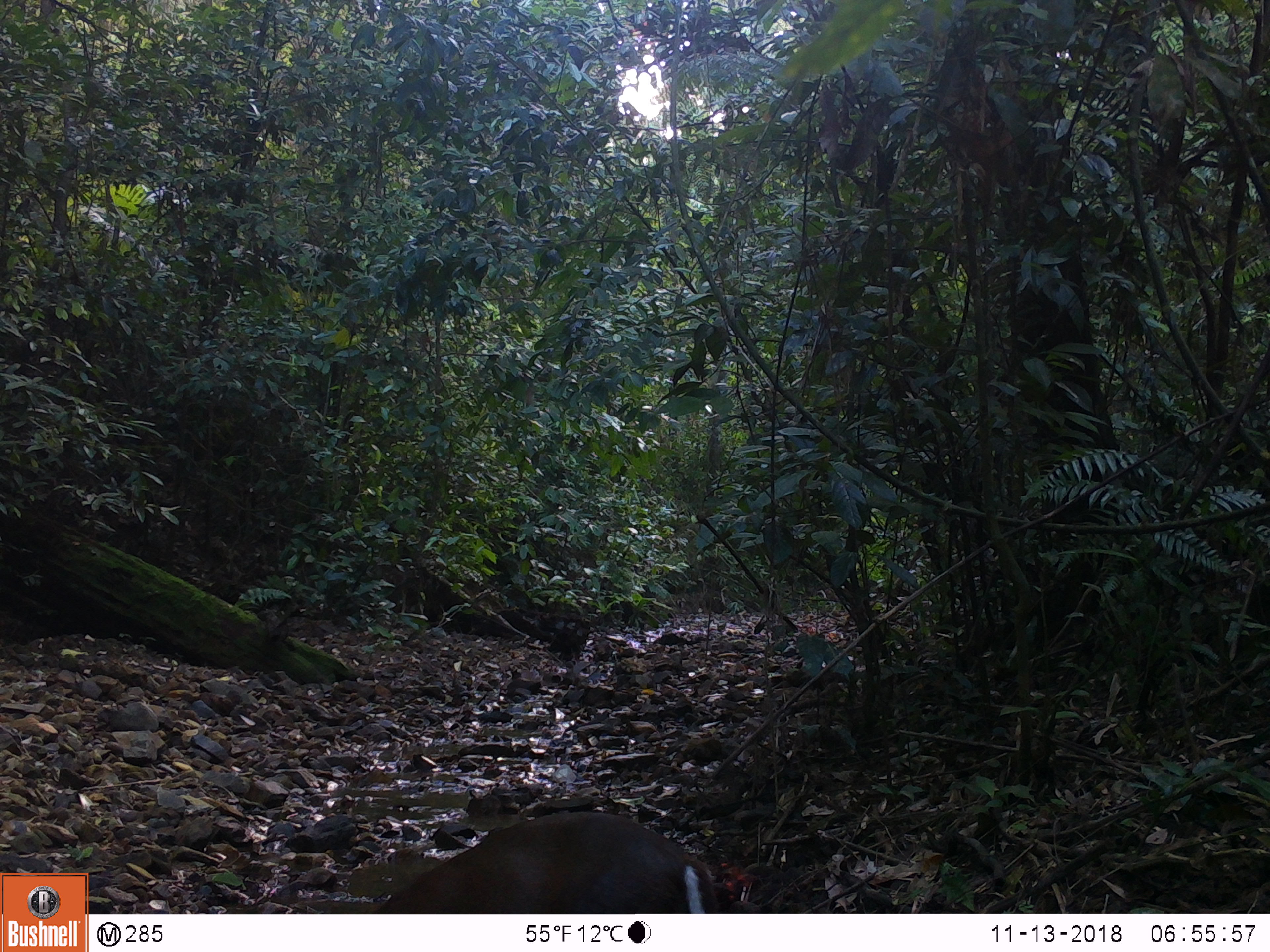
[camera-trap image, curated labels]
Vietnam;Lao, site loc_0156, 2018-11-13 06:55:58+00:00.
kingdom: Animalia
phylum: Chordata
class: Mammalia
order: Artiodactyla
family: Cervidae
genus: Muntiacus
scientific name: Muntiacus rooseveltorum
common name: roosevelt's muntjac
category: roosevelts muntjac group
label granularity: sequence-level